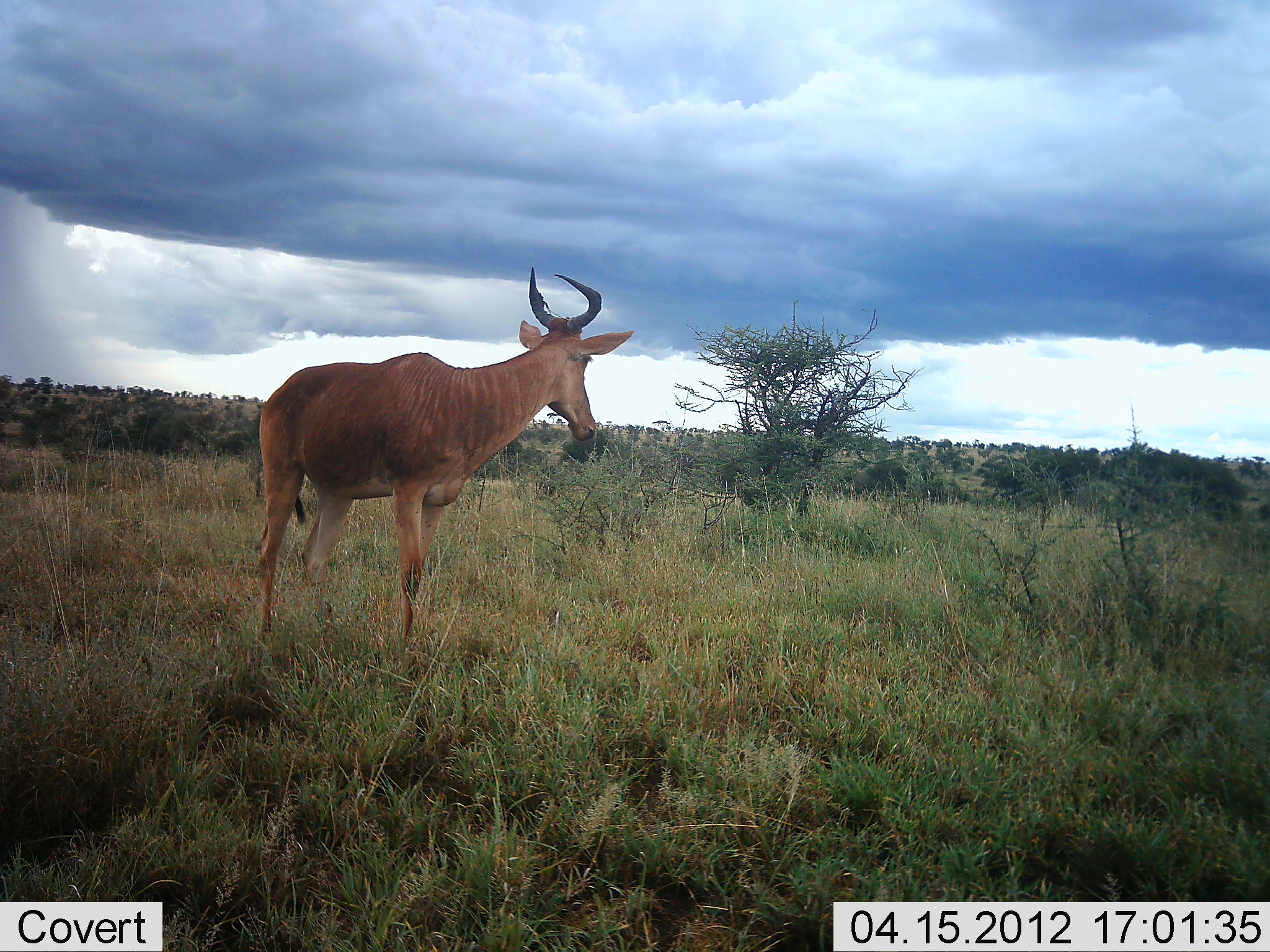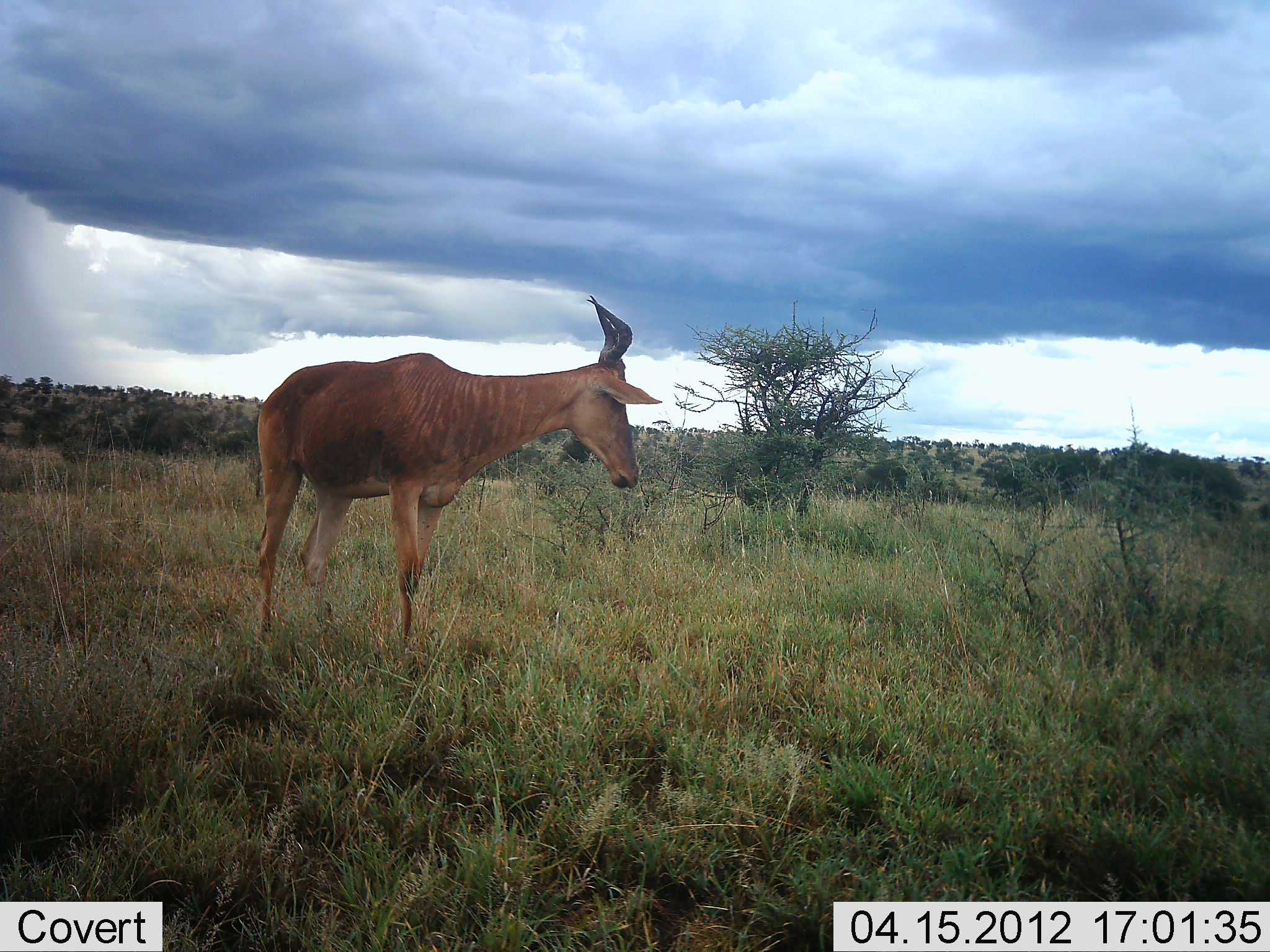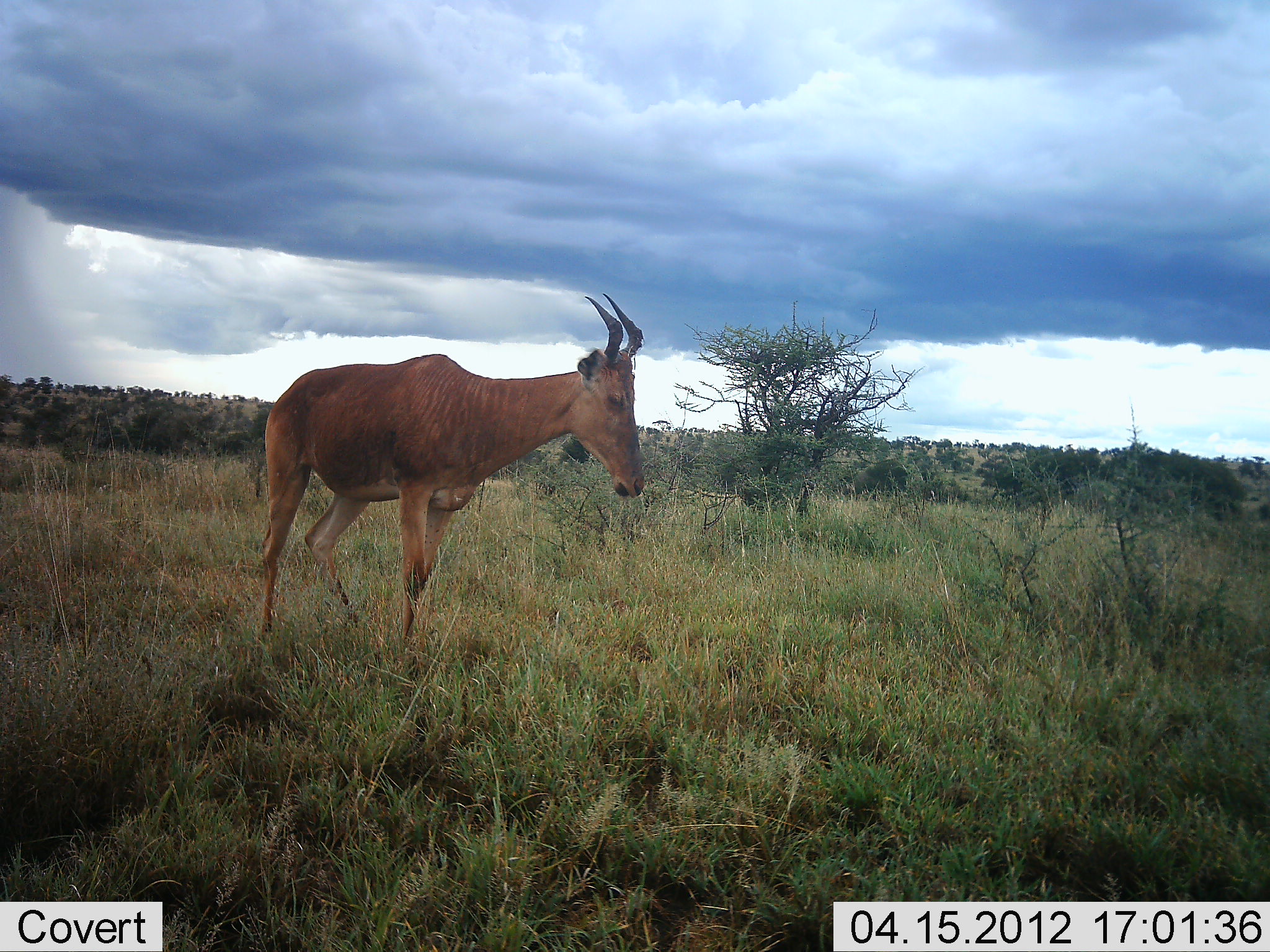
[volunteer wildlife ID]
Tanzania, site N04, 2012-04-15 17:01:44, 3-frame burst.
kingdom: Animalia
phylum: Chordata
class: Mammalia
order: Artiodactyla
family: Bovidae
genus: Alcelaphus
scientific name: Alcelaphus buselaphus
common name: hartebeest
Hartebeest (Alcelaphus buselaphus), count 1. Behavior (volunteer vote fractions): standing 96%, resting 0%, moving 0%, interacting 0%. Young present (vote fraction): 0%. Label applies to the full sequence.